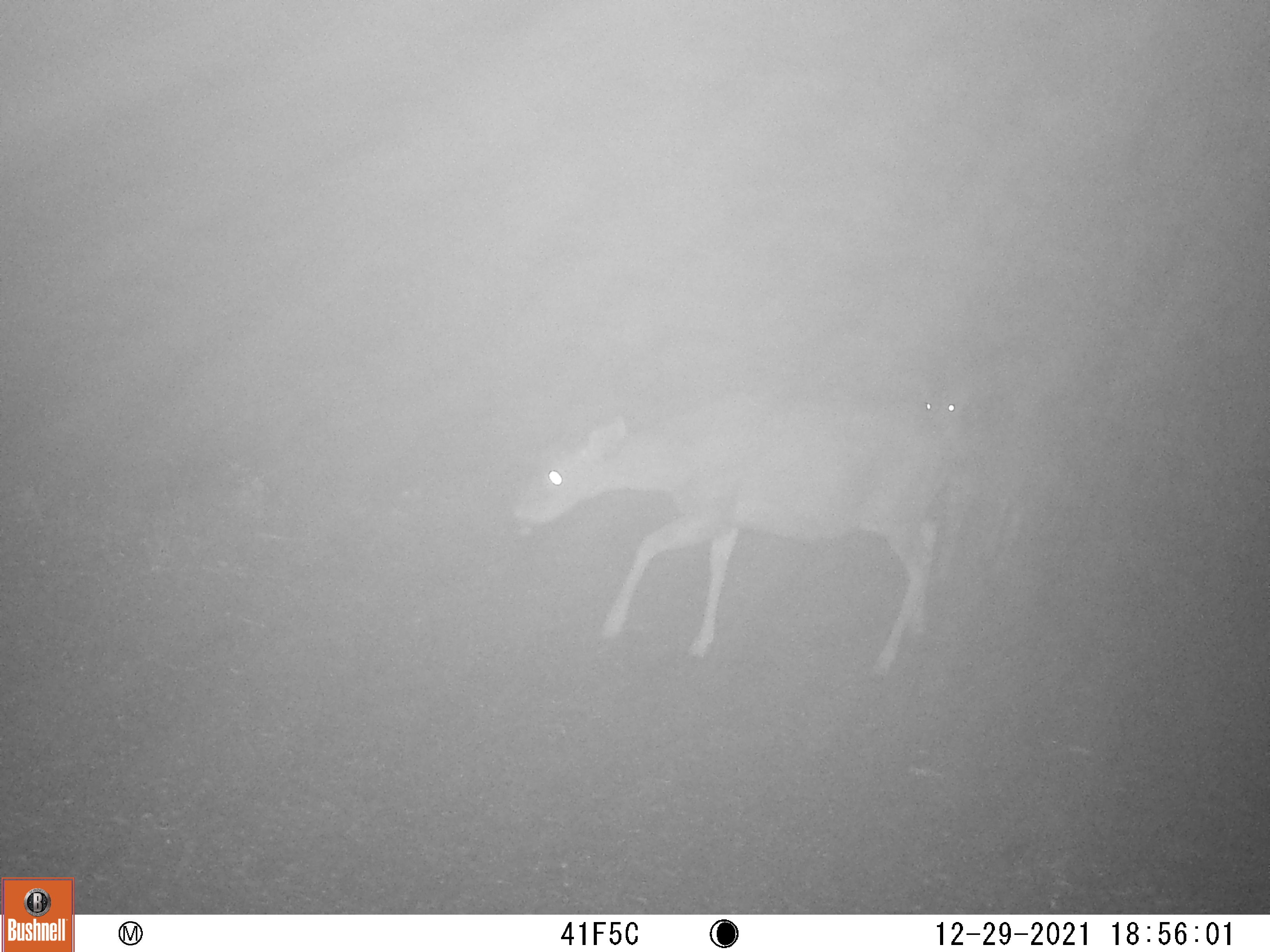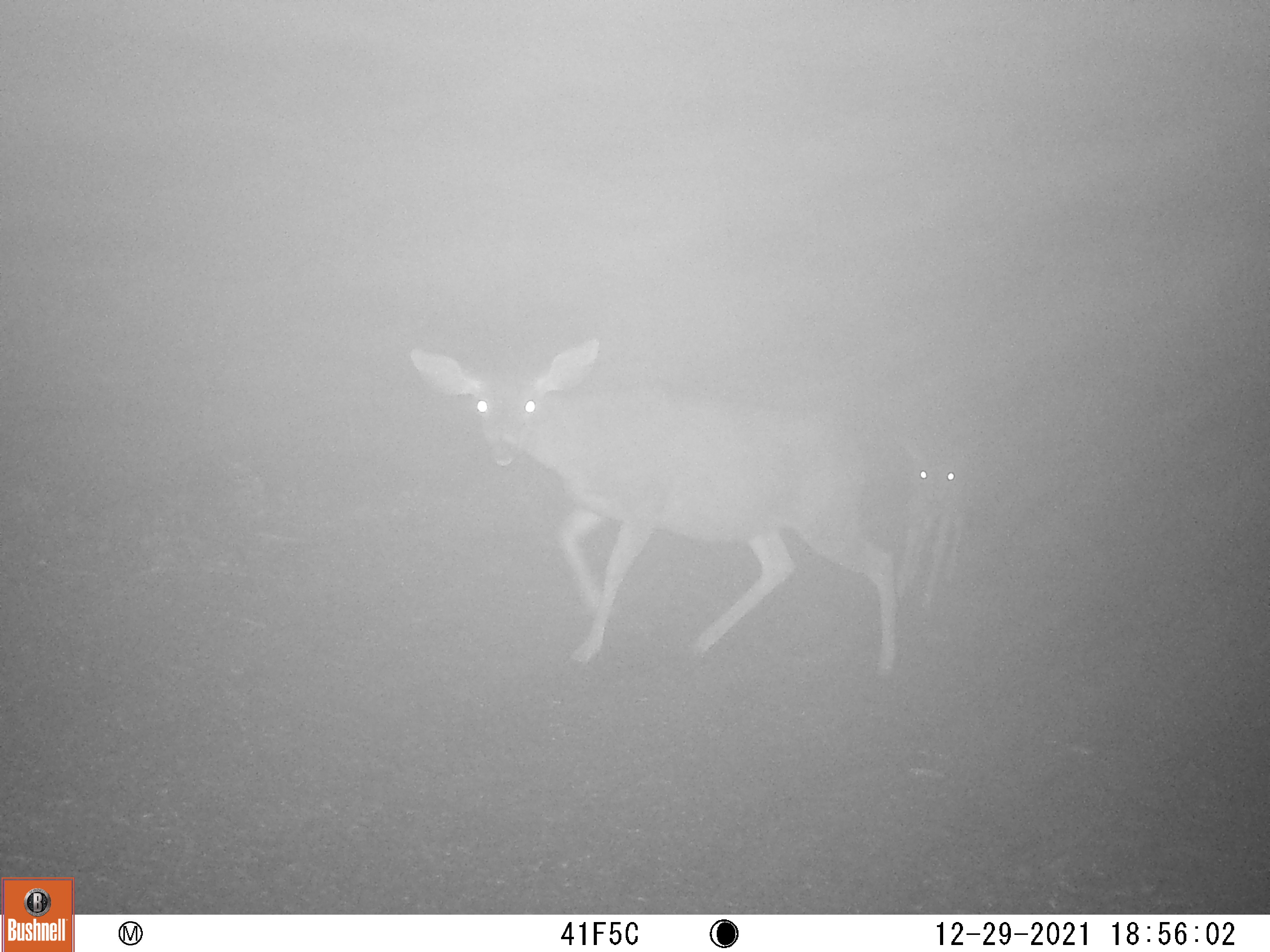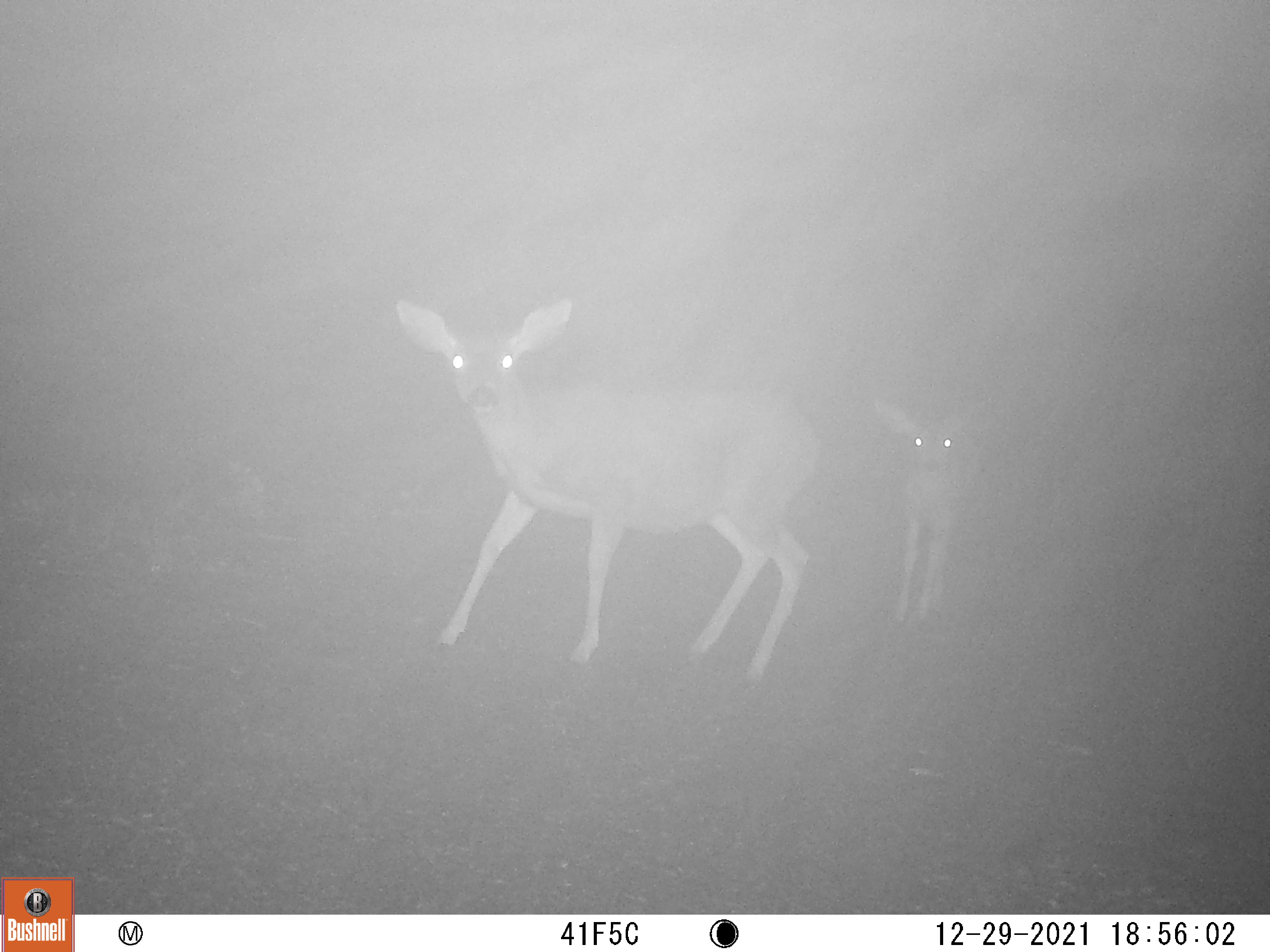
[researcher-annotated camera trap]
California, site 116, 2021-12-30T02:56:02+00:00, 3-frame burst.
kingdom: Animalia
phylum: Chordata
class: Mammalia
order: Artiodactyla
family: Cervidae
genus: Odocoileus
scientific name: Odocoileus hemionus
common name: mule deer